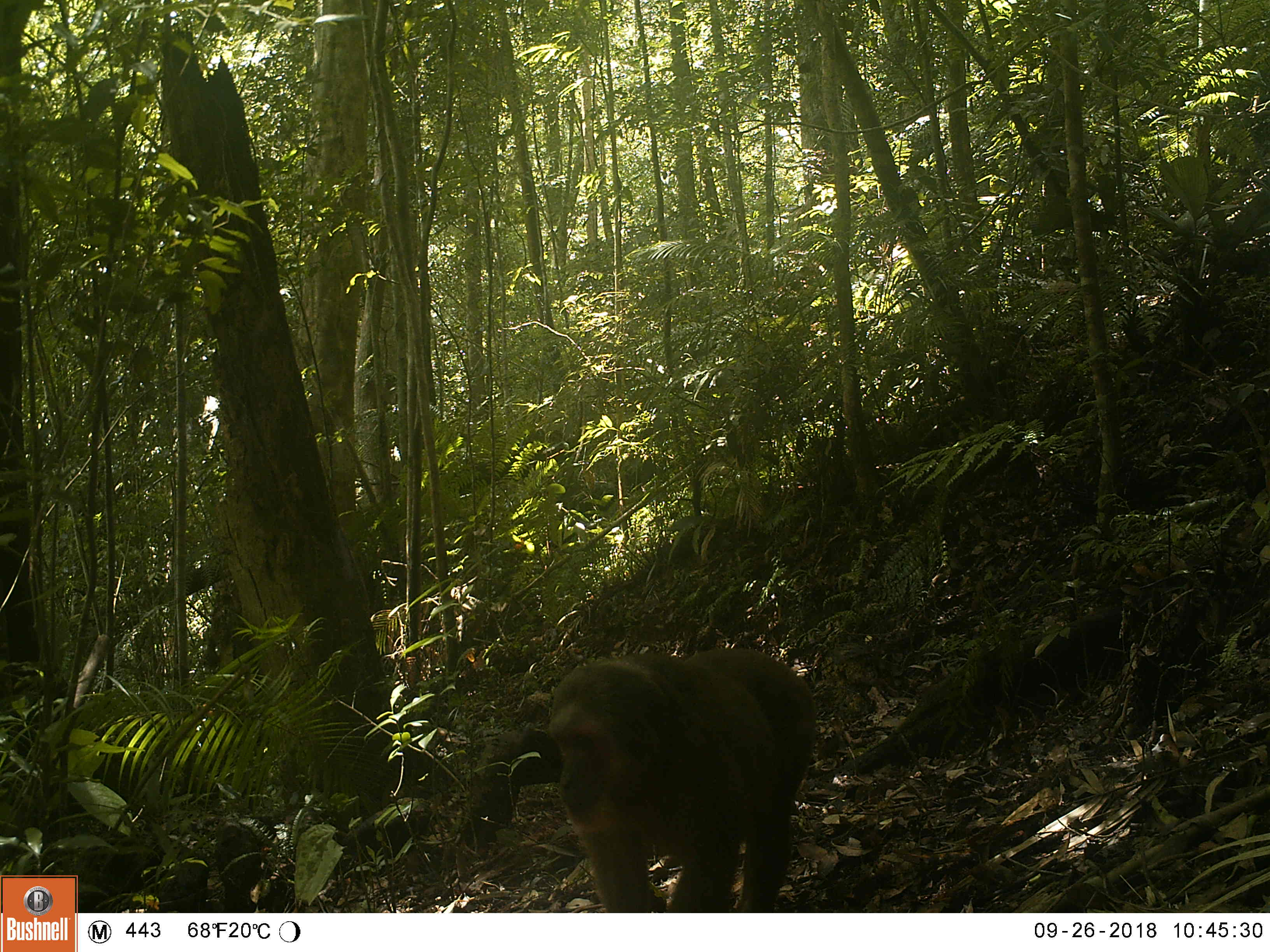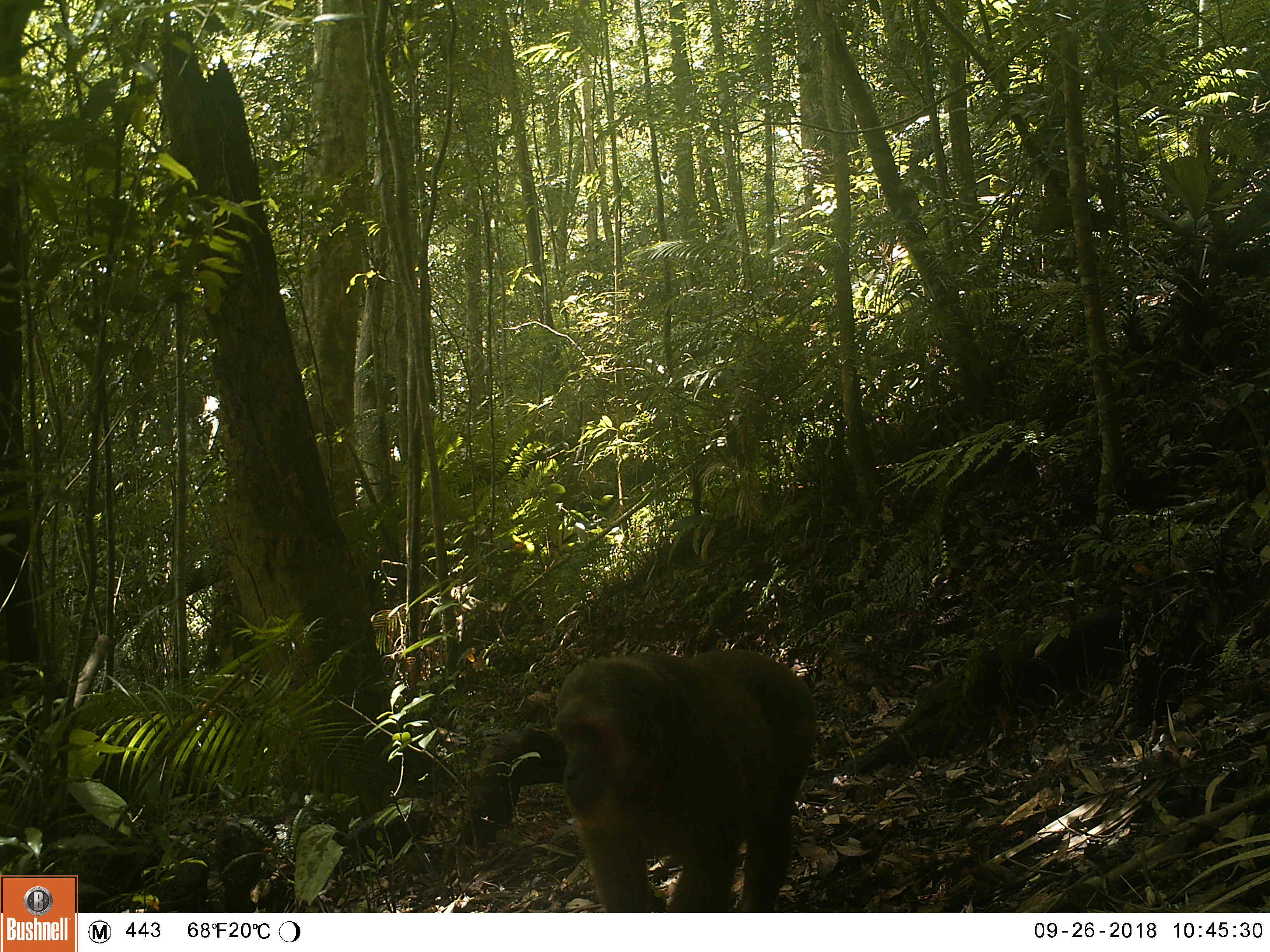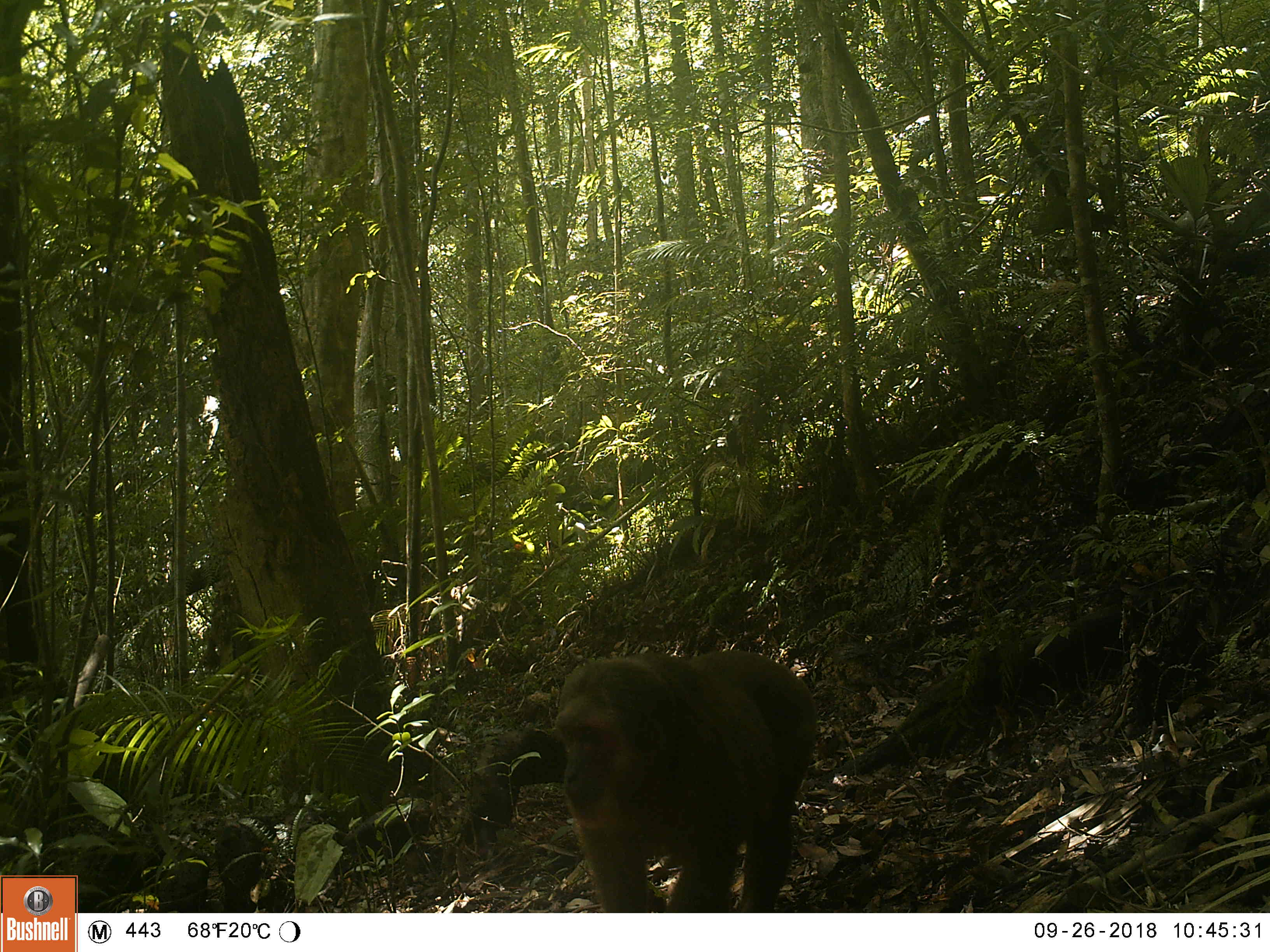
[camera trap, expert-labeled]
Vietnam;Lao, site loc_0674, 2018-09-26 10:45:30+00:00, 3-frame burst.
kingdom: Animalia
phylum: Chordata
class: Mammalia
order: Primates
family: Cercopithecidae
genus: Macaca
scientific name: Macaca arctoides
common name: stump-tailed macaque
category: stump tailed macaque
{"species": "stump tailed macaque (stump-tailed macaque) (Macaca arctoides)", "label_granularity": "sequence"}